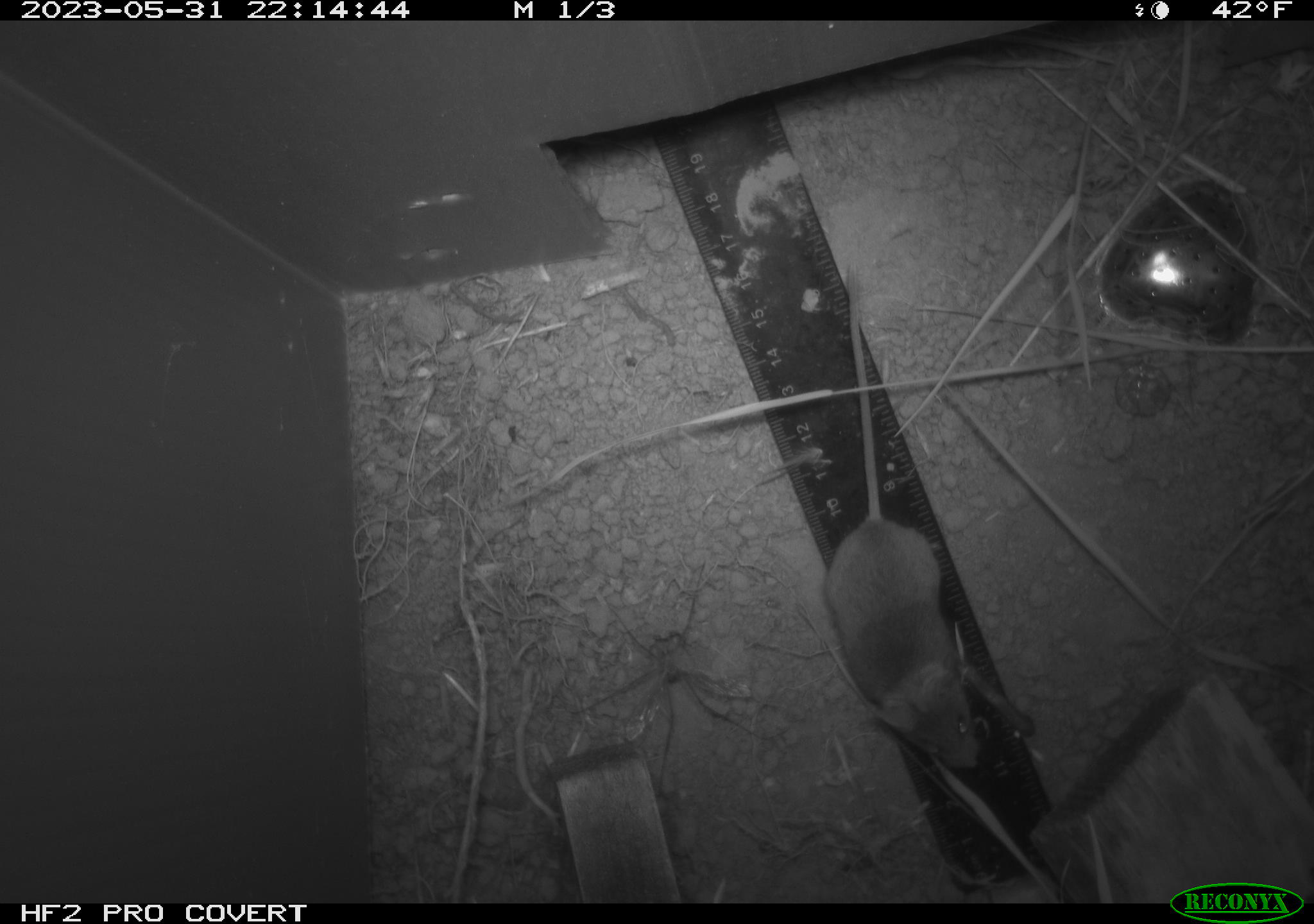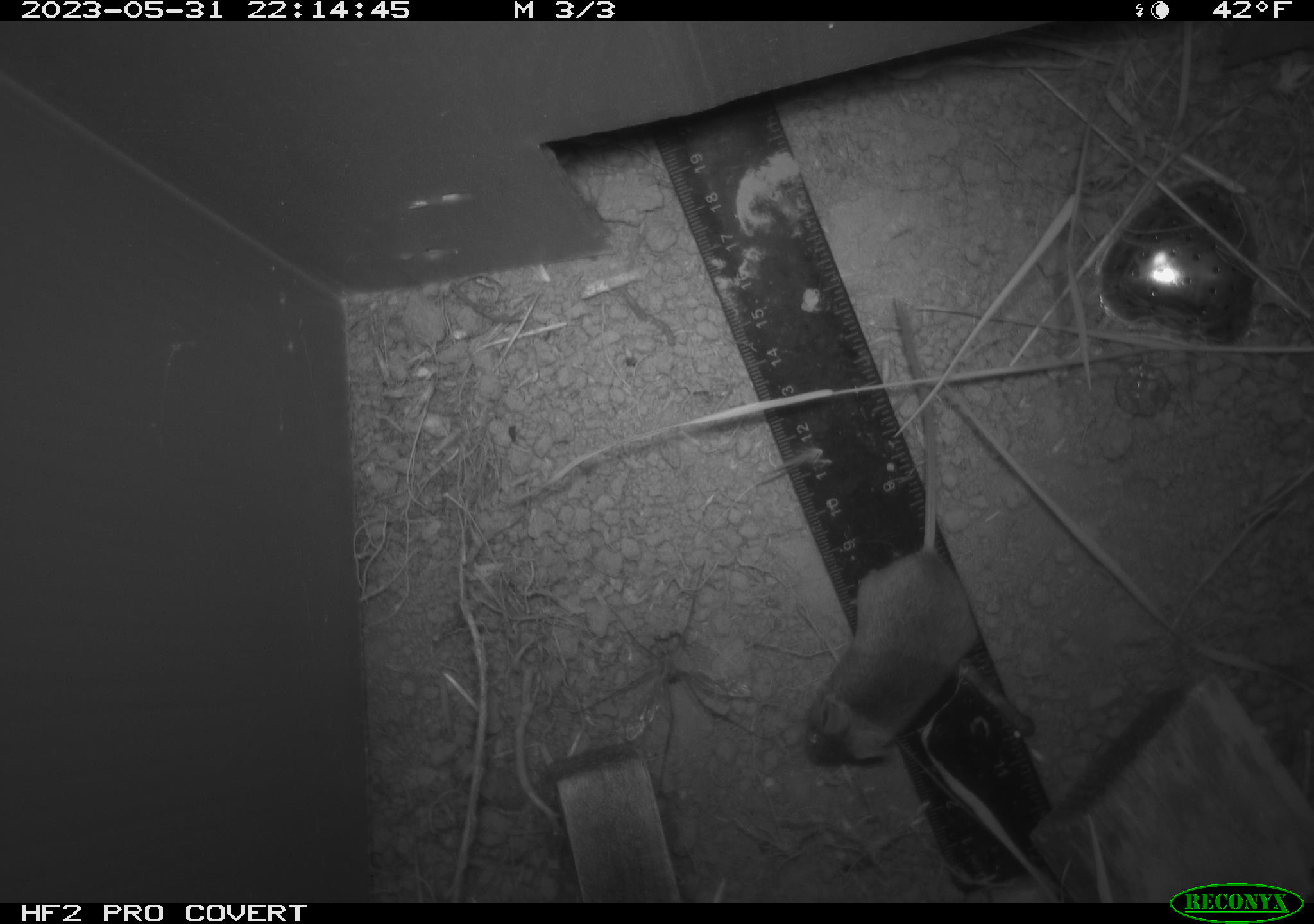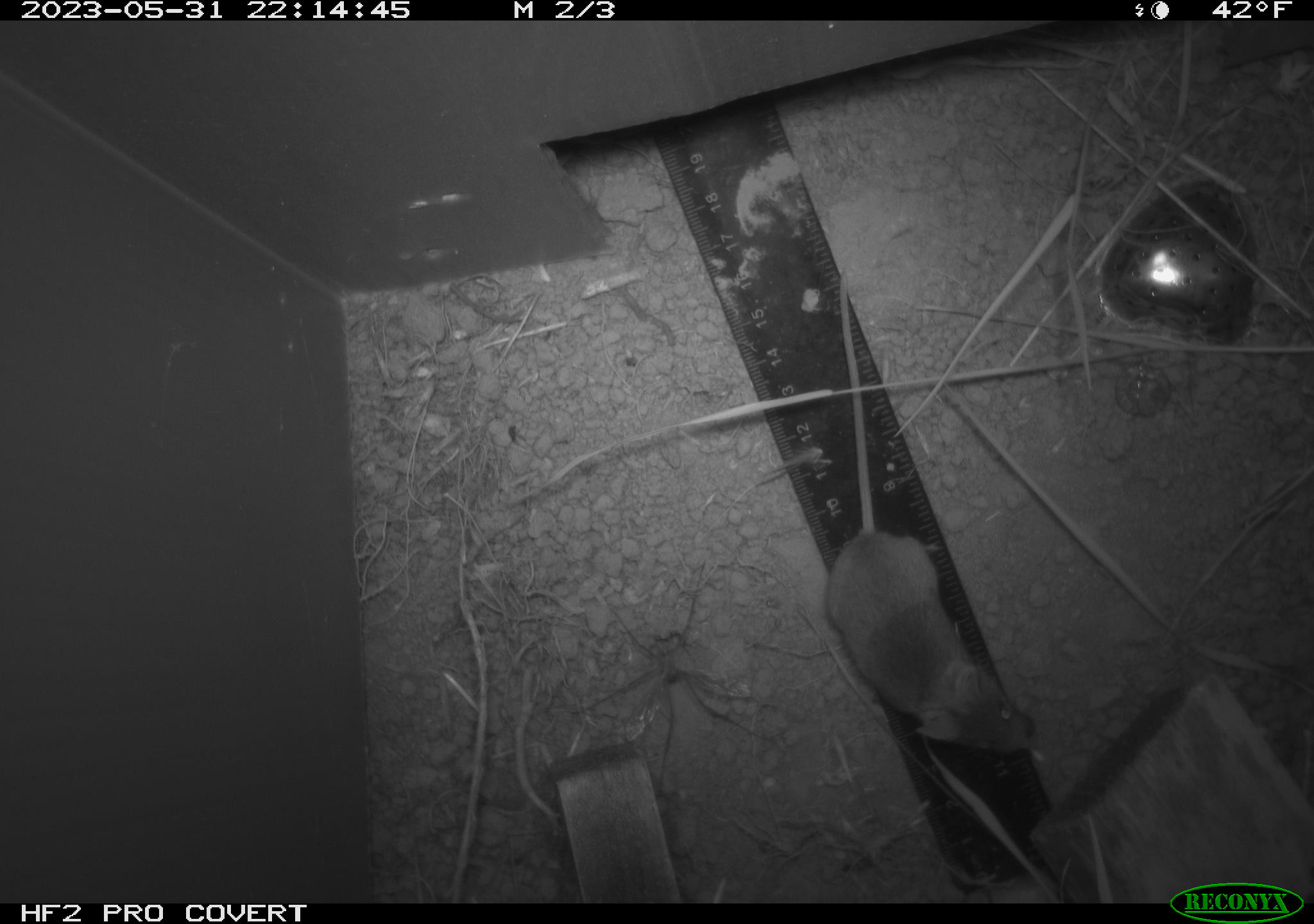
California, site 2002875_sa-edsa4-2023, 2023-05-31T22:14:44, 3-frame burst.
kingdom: Animalia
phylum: Chordata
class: Mammalia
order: Rodentia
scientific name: Rodentia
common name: mouse species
Mouse species (Rodentia).